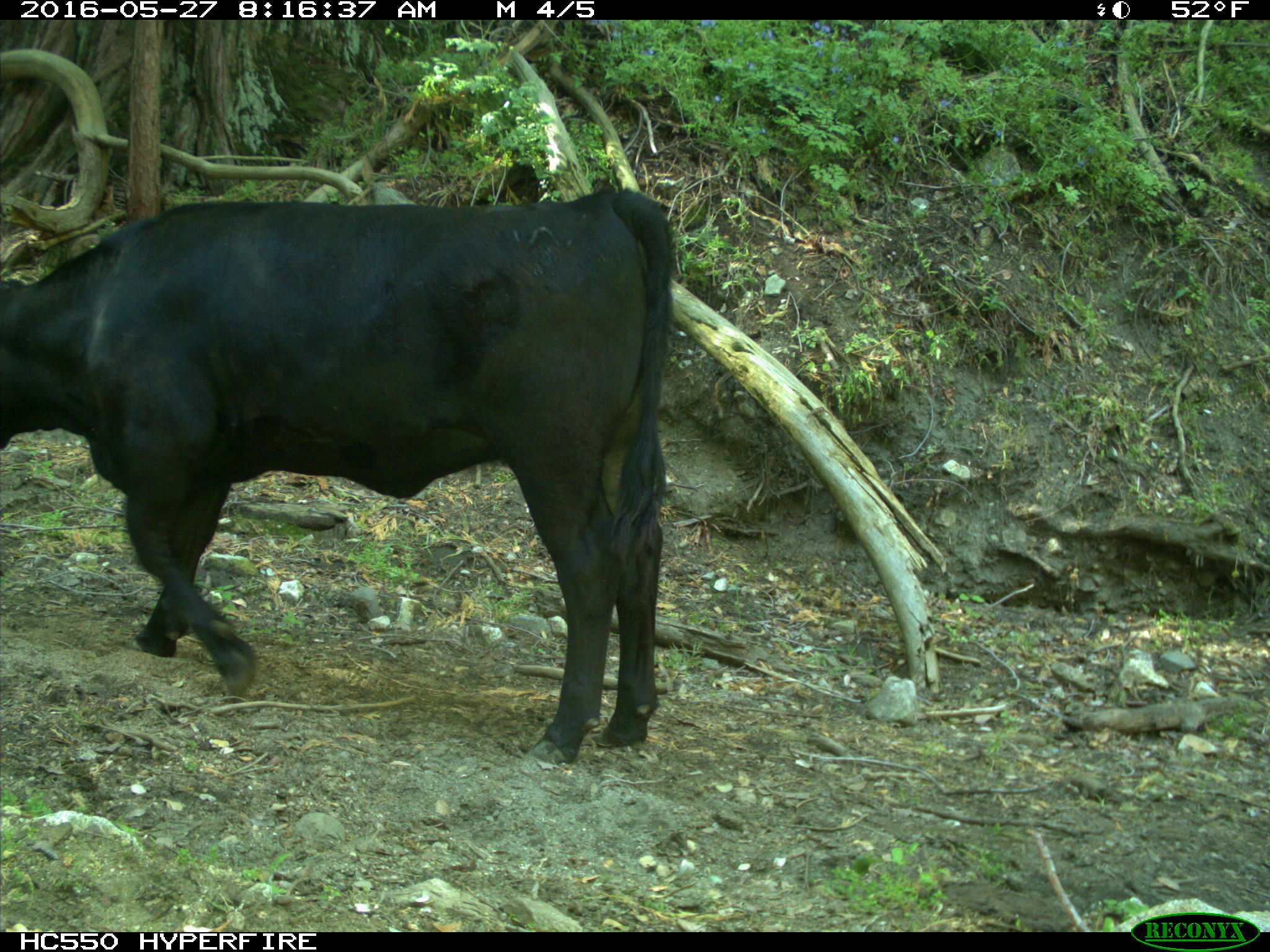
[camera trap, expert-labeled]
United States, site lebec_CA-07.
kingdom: Animalia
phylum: Chordata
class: Mammalia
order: Artiodactyla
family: Bovidae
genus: Bos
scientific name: Bos taurus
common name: domestic cow